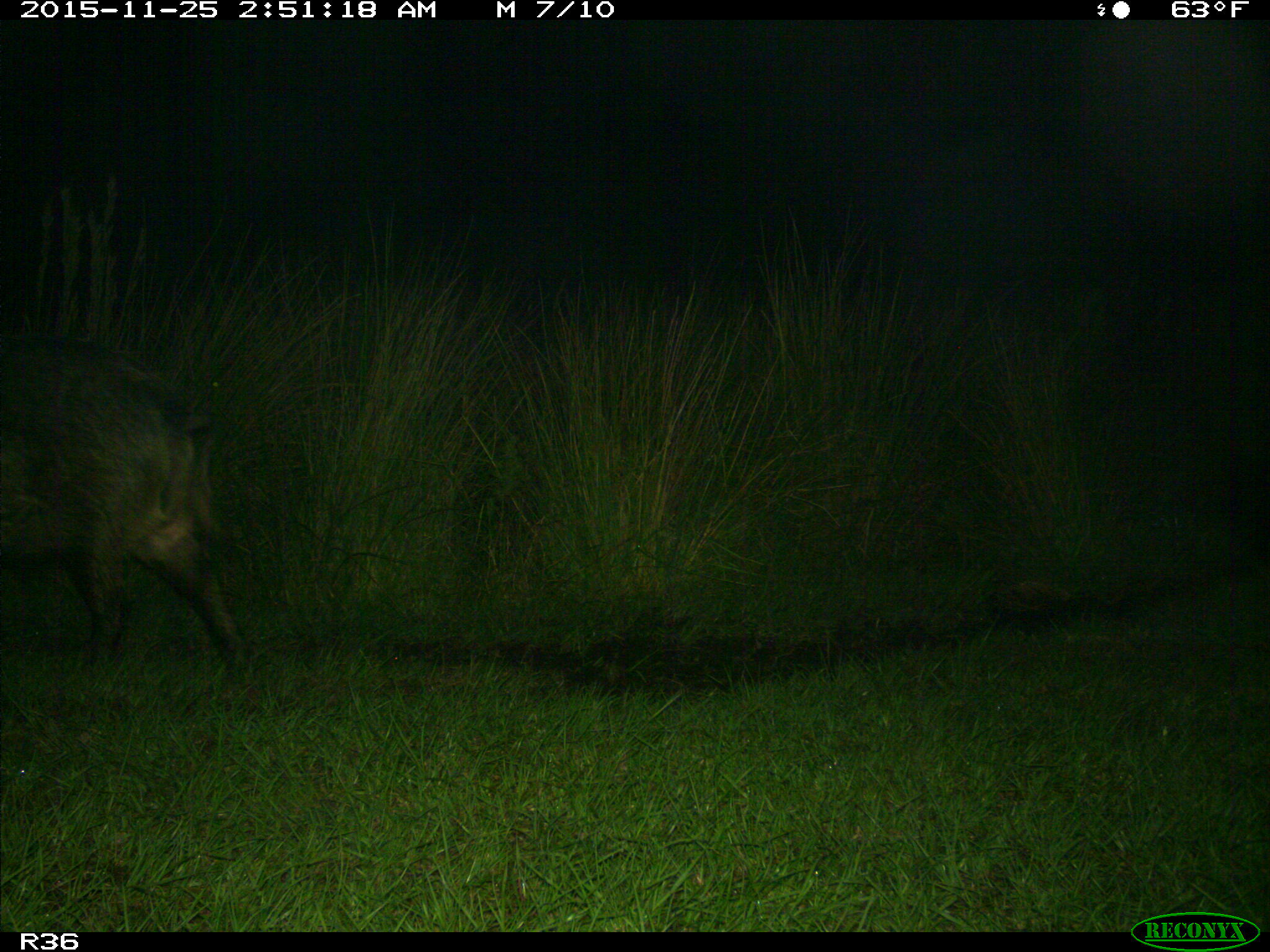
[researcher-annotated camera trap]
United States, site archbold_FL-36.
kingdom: Animalia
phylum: Chordata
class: Mammalia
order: Artiodactyla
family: Suidae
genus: Sus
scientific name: Sus scrofa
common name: wild boar